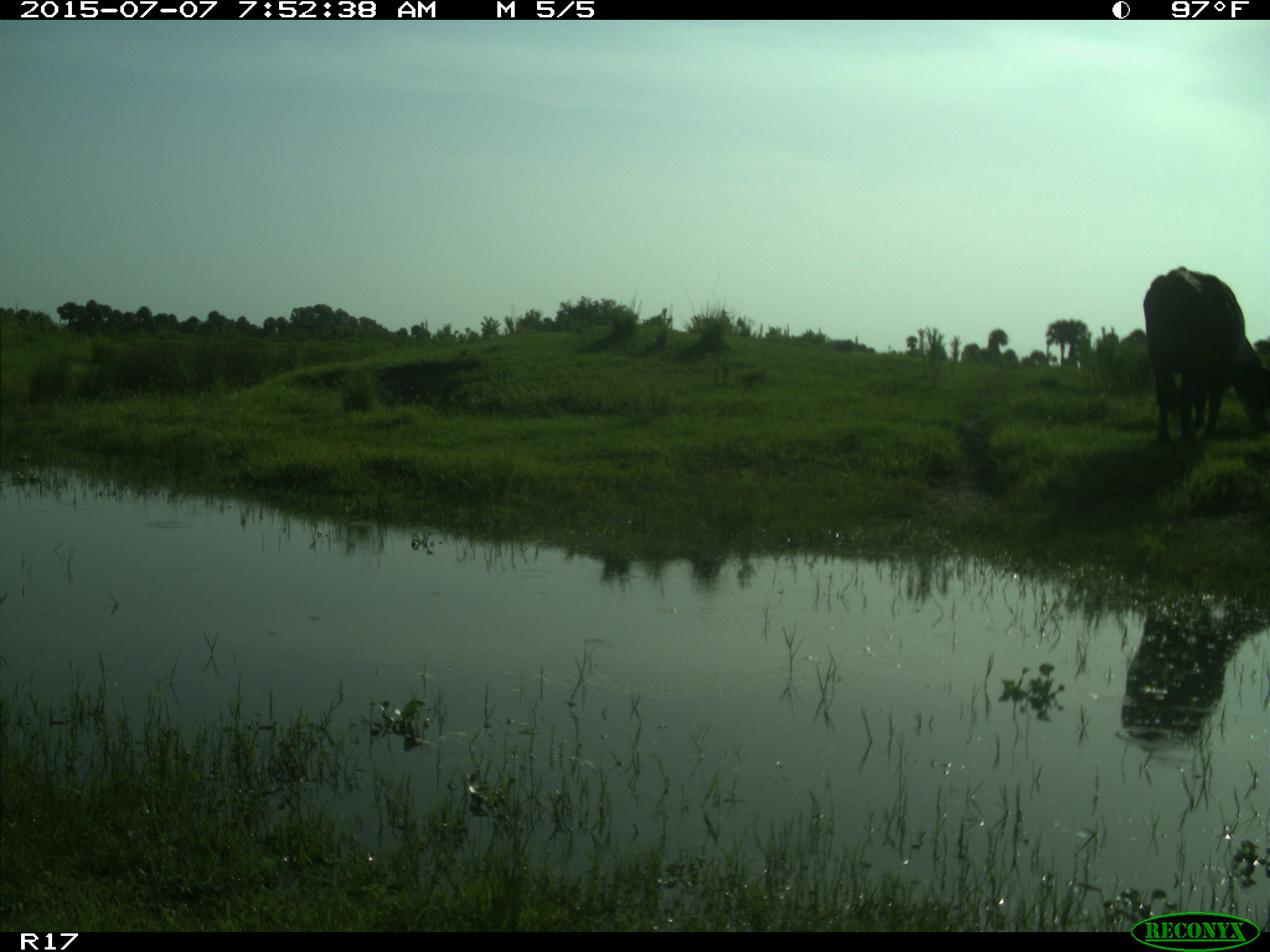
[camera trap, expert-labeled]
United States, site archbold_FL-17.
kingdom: Animalia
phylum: Chordata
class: Mammalia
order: Artiodactyla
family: Bovidae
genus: Bos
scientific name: Bos taurus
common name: domestic cow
Bos taurus (domestic cow).